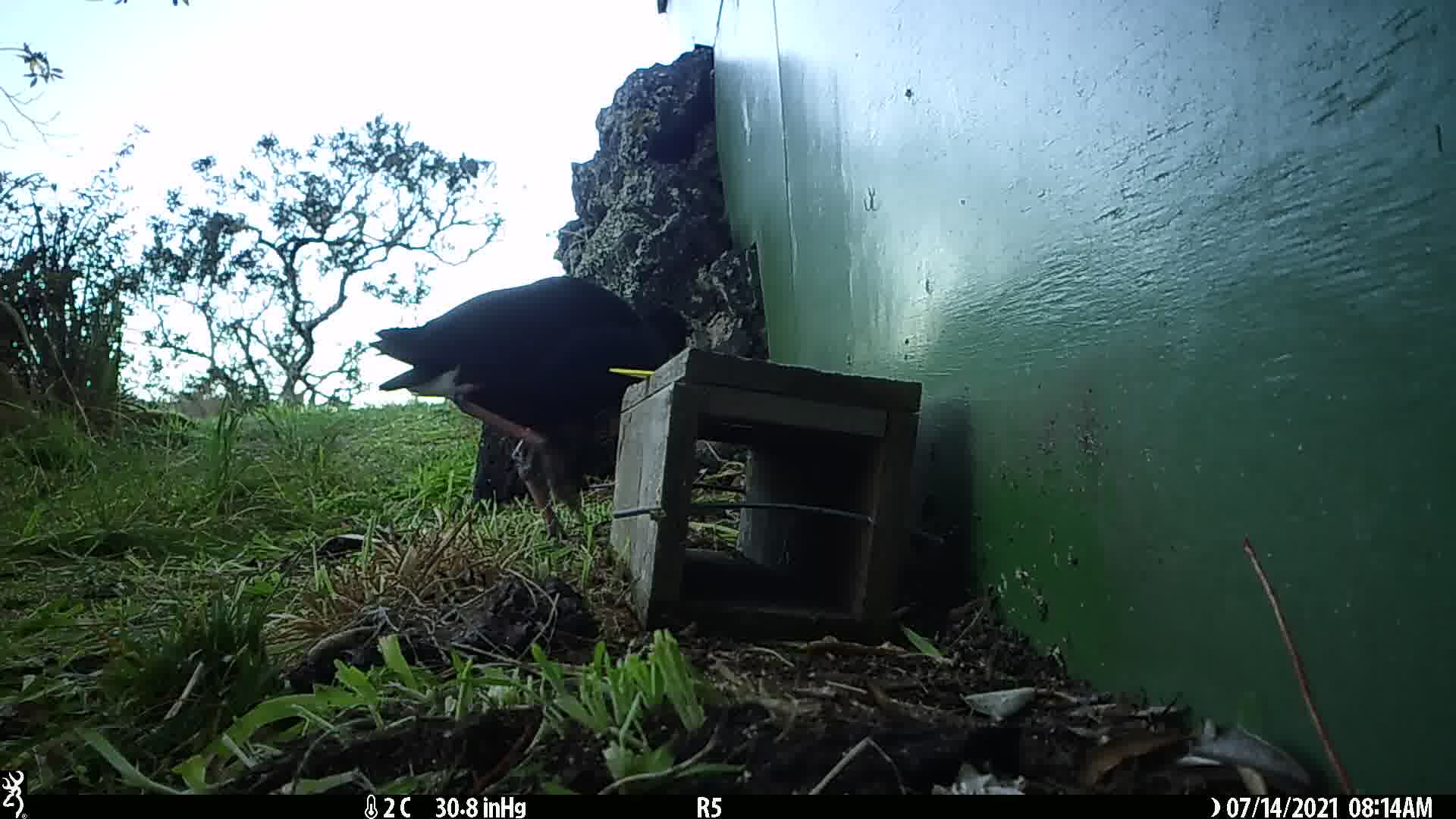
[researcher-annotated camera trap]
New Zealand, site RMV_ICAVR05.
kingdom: Animalia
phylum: Chordata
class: Aves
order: Gruiformes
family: Rallidae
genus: Porphyrio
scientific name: Porphyrio melanotus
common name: australasian swamphen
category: pukeko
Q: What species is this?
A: Pukeko (australasian swamphen) (Porphyrio melanotus).